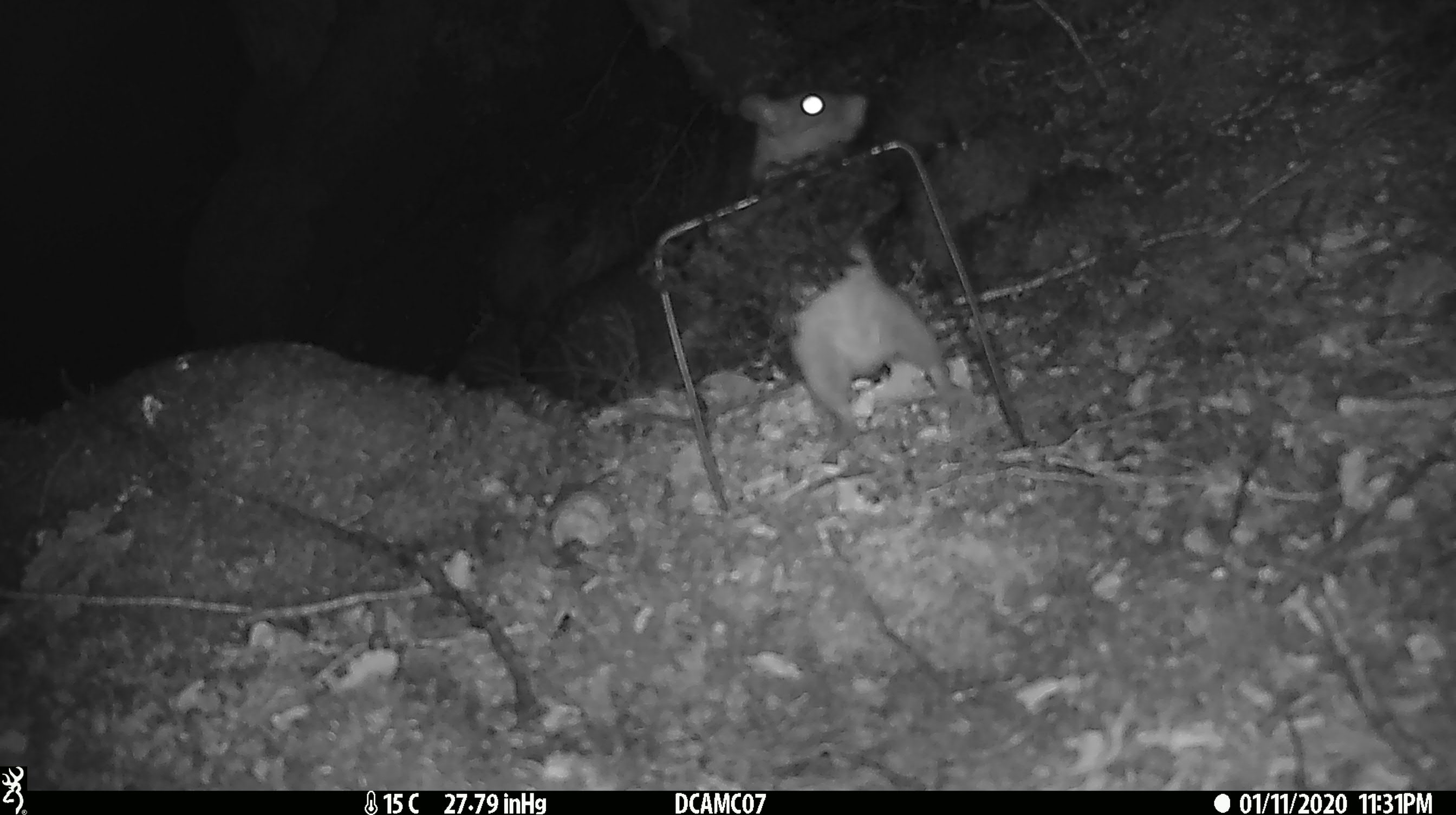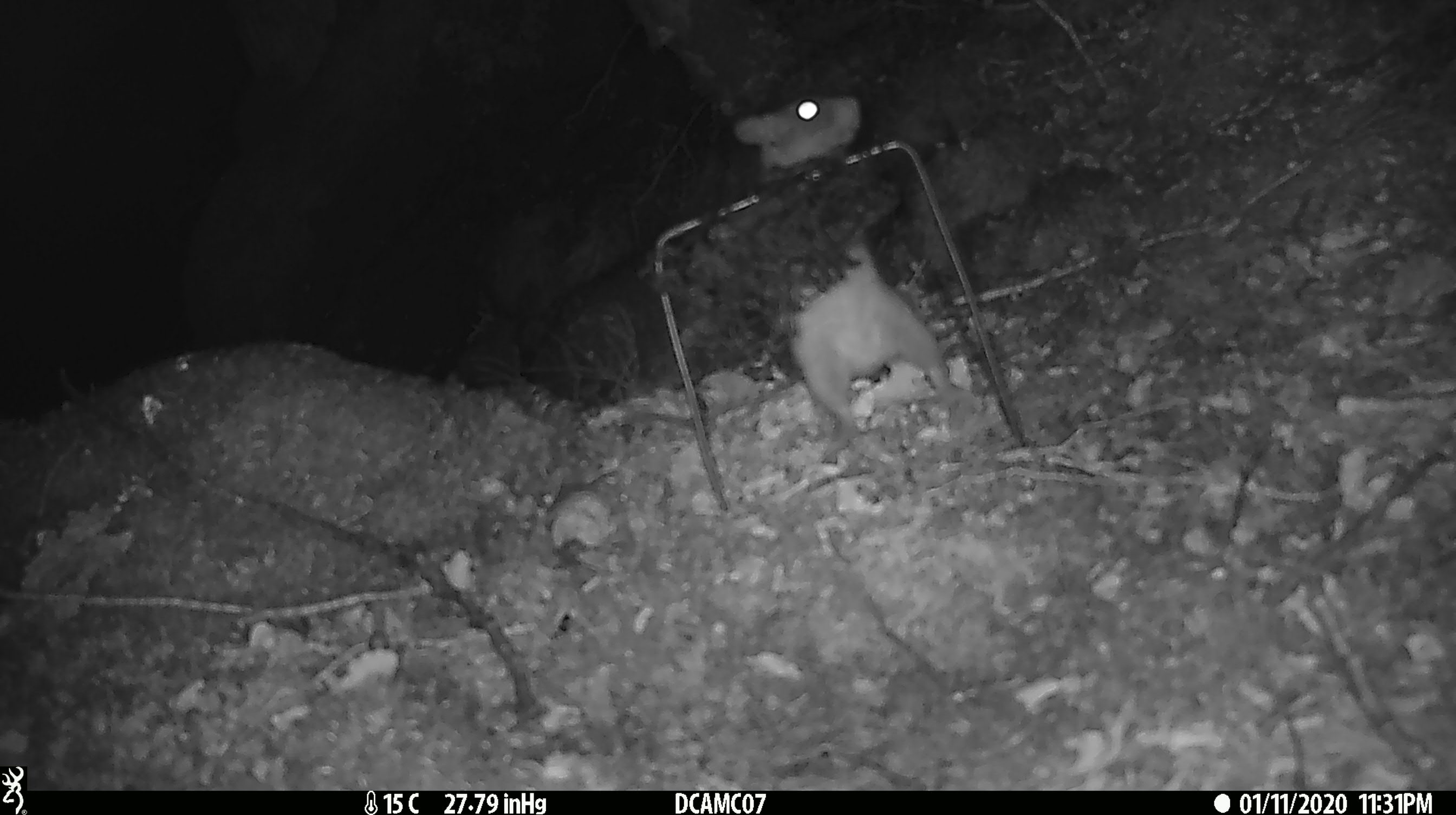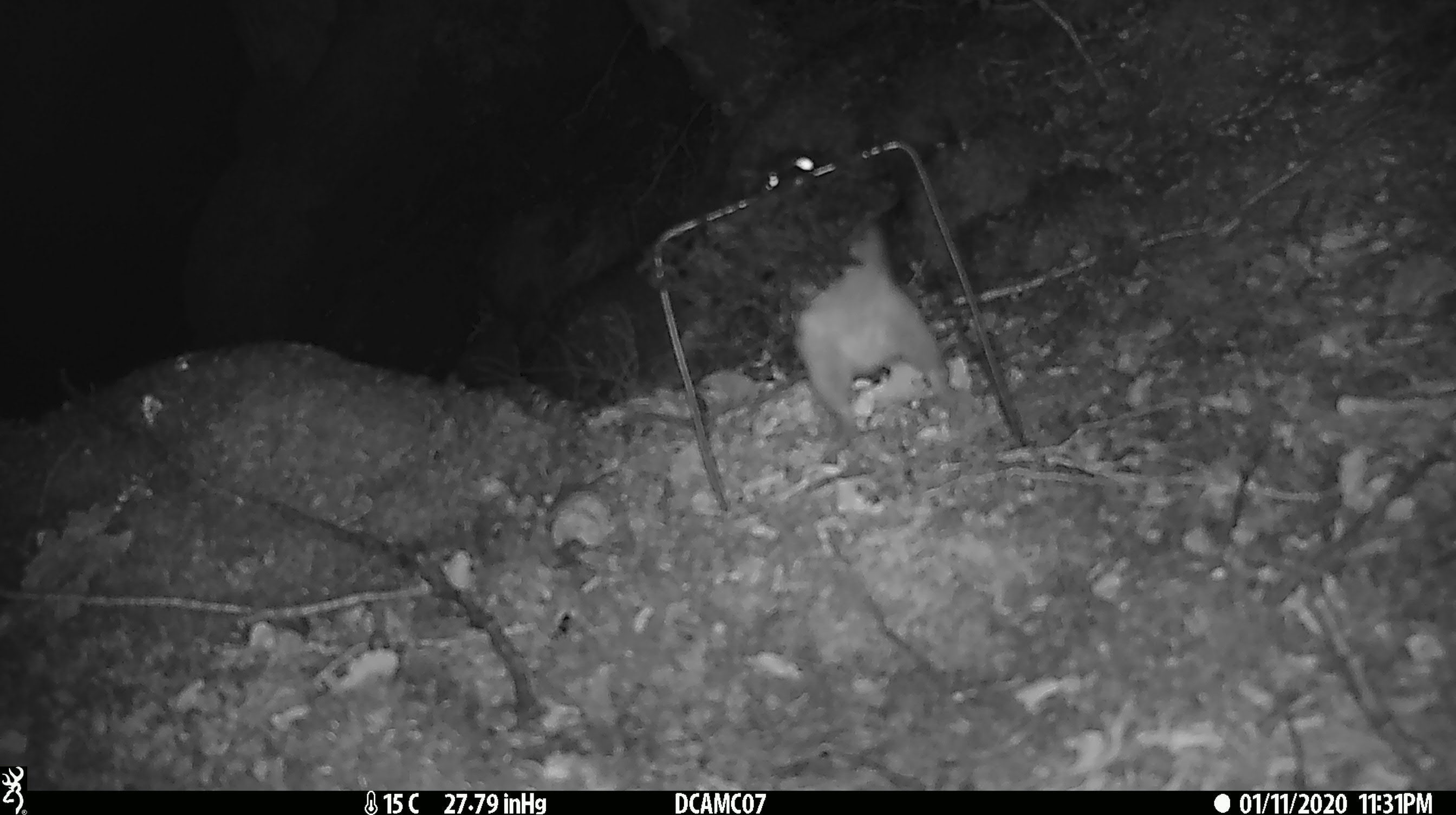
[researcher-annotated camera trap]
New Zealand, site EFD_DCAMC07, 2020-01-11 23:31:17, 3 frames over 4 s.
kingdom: Animalia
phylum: Chordata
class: Mammalia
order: Rodentia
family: Muridae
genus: Rattus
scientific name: Rattus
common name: rat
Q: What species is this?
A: Rat (Rattus).